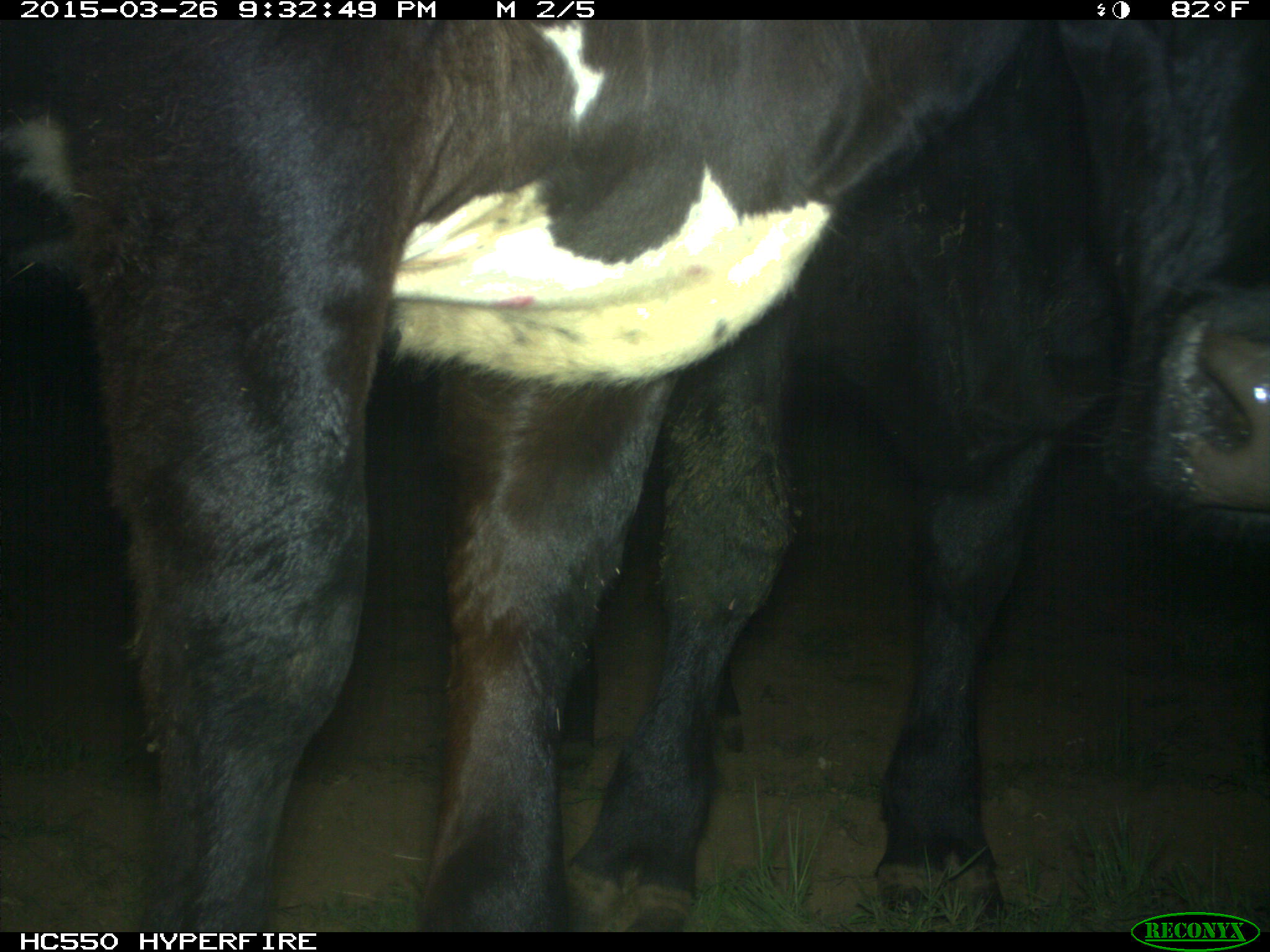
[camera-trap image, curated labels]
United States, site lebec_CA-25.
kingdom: Animalia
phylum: Chordata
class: Mammalia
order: Artiodactyla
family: Bovidae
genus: Bos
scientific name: Bos taurus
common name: domestic cow